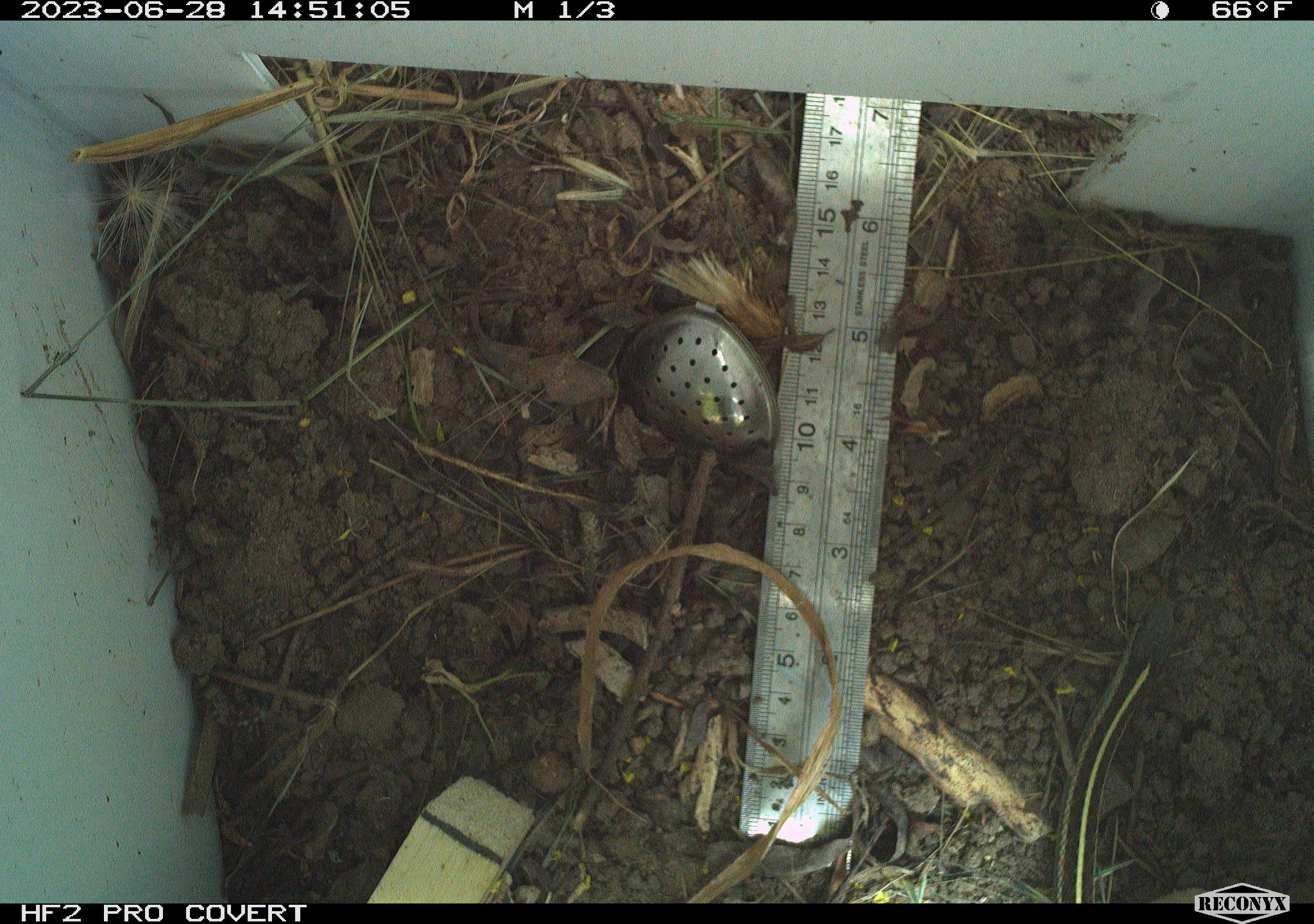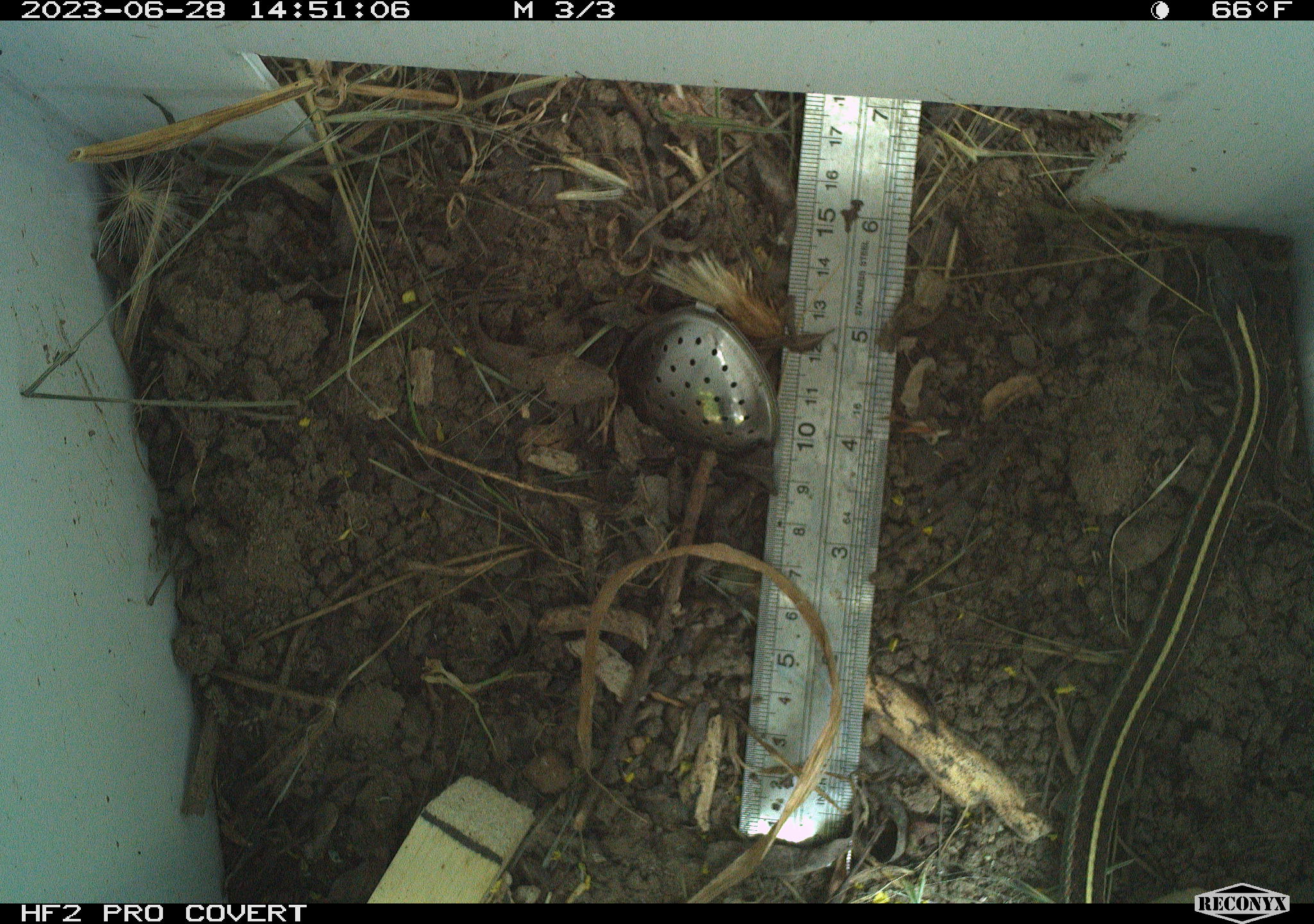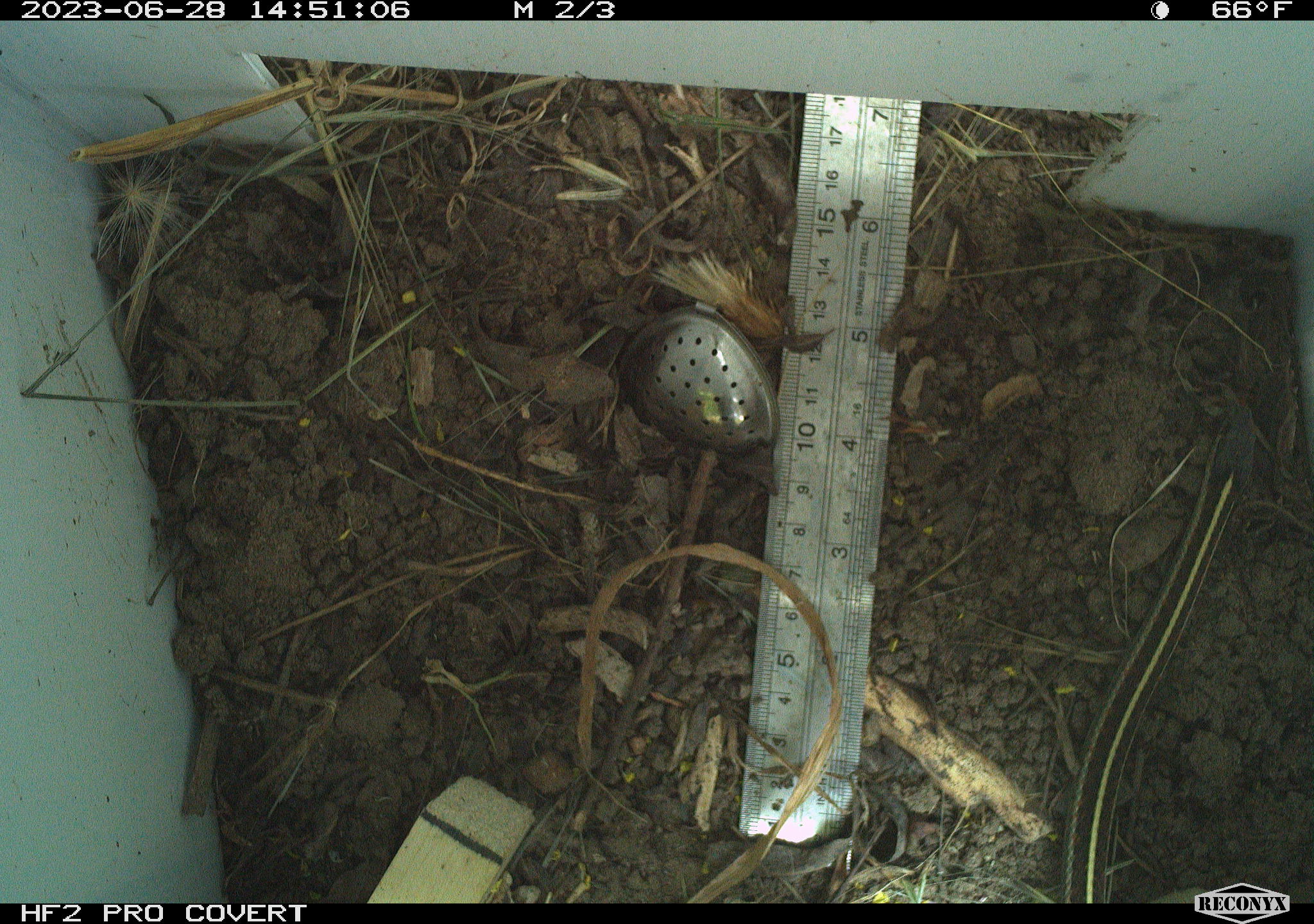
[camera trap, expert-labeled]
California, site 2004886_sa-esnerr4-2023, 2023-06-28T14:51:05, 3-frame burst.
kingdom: Animalia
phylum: Chordata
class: Reptilia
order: Squamata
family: Colubridae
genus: Thamnophis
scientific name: Thamnophis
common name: american gartersnakes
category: thamnophis species